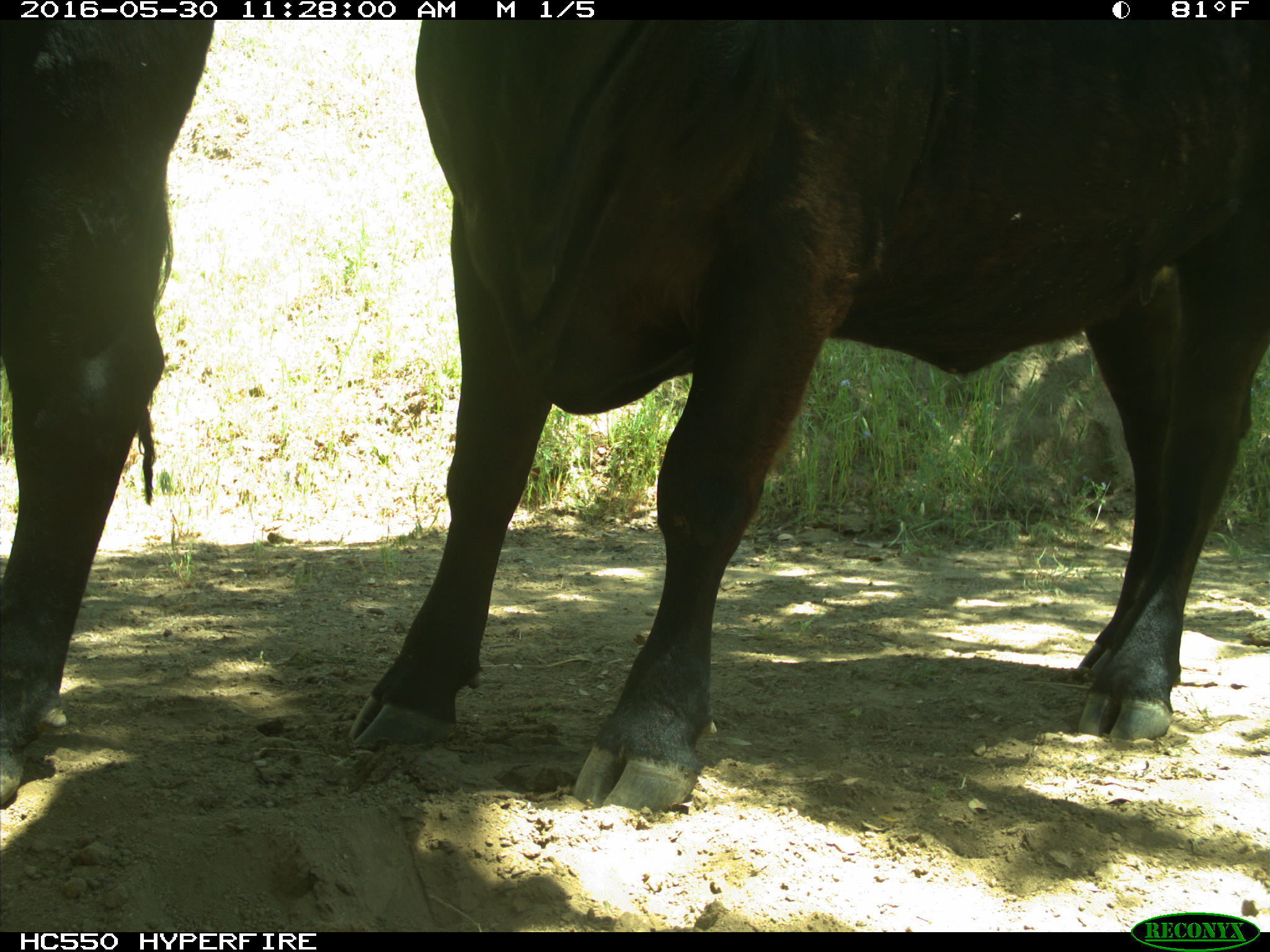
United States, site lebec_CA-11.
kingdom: Animalia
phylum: Chordata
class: Mammalia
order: Artiodactyla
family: Bovidae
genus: Bos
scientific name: Bos taurus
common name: domestic cow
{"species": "Bos taurus (domestic cow)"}